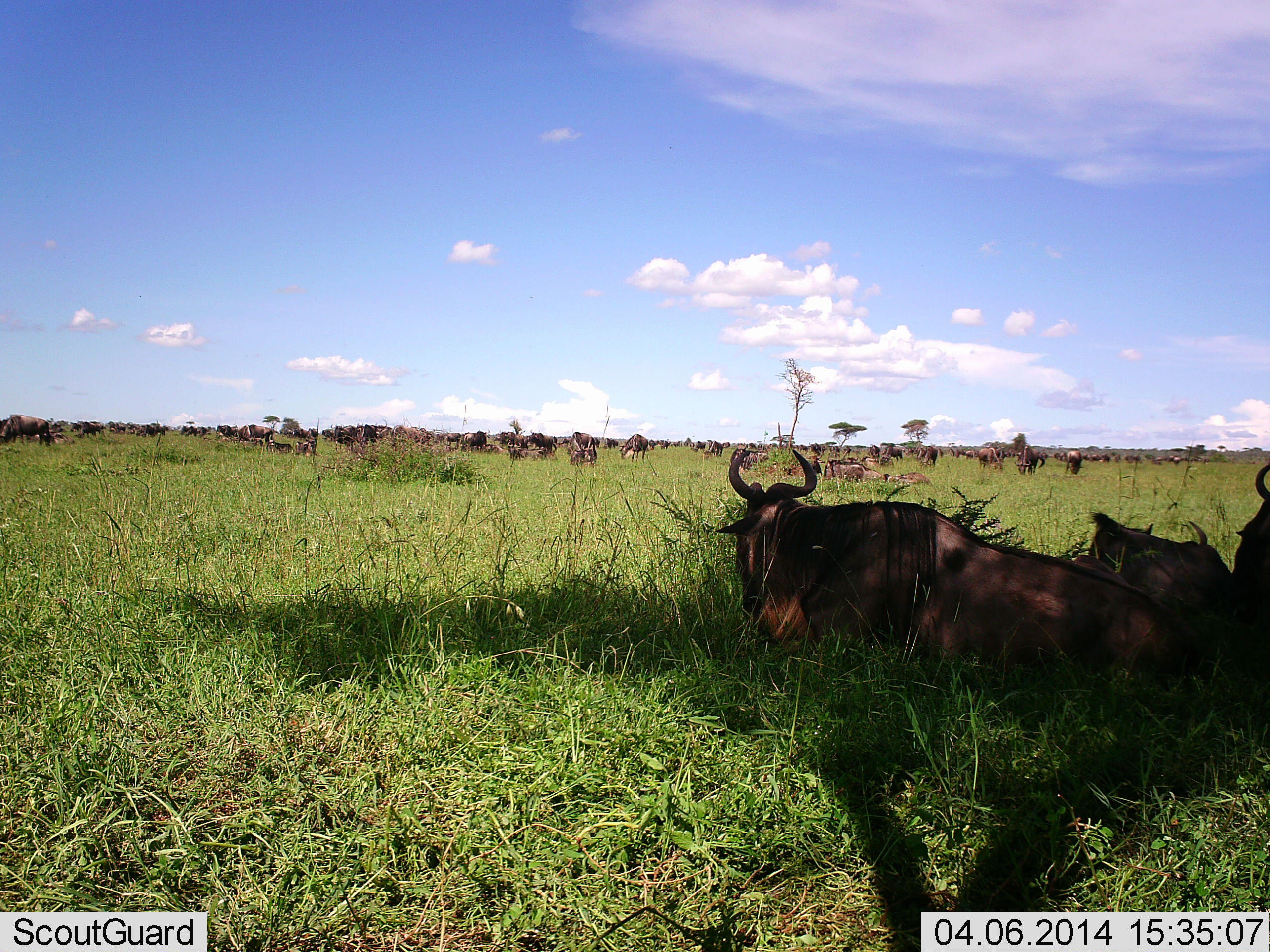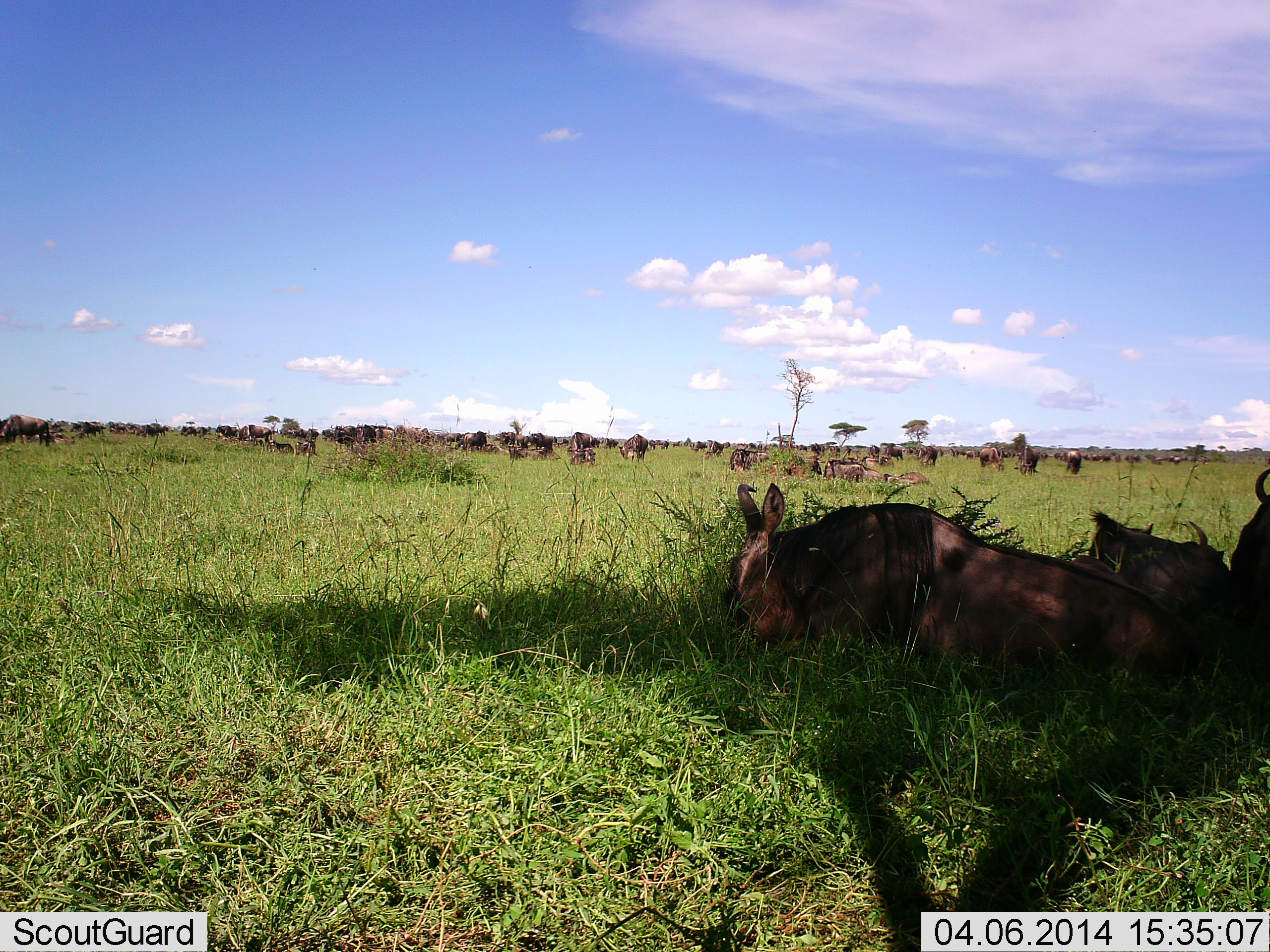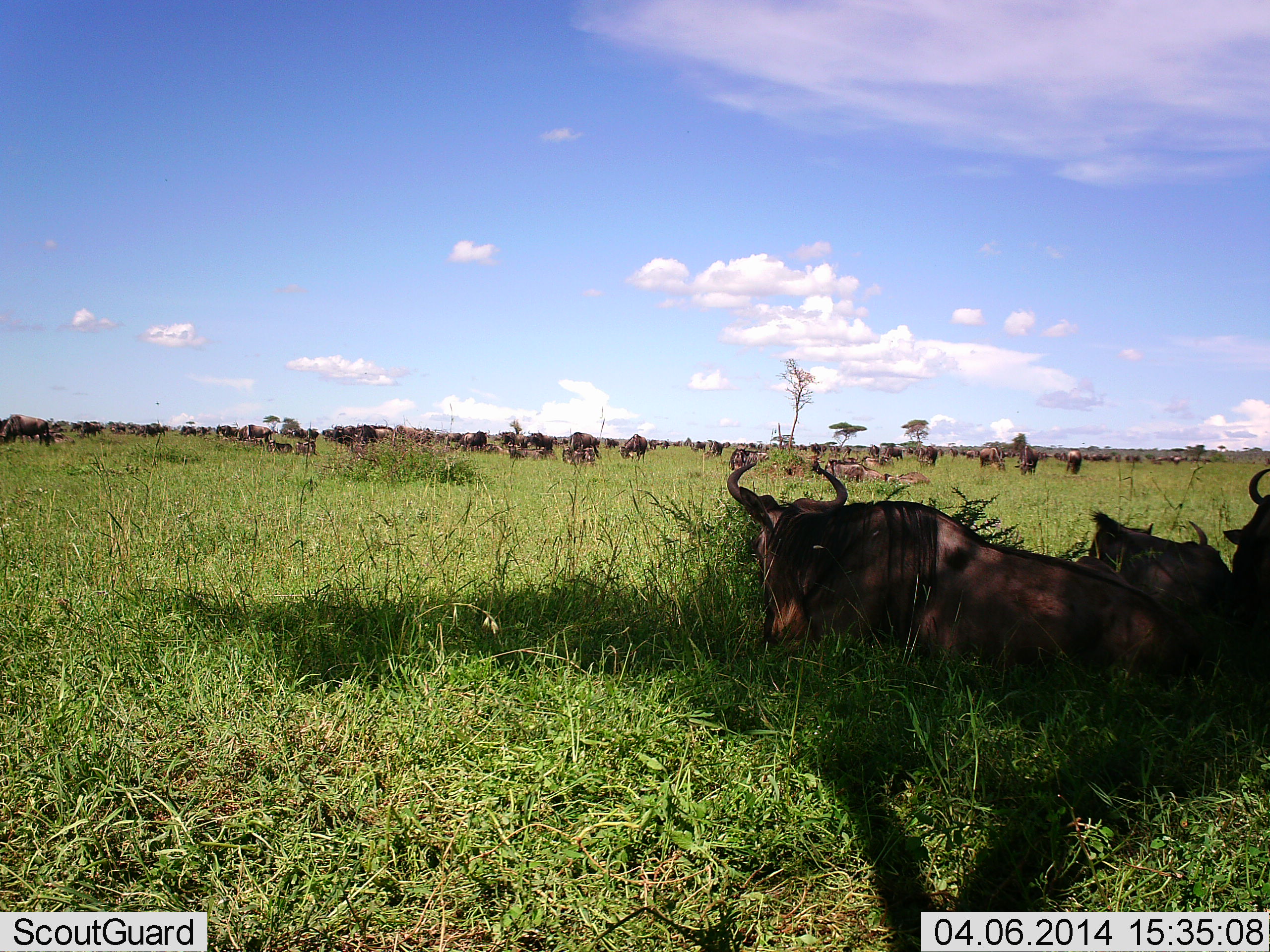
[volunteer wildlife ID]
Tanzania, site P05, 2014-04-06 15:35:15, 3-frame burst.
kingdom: Animalia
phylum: Chordata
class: Mammalia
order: Artiodactyla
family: Bovidae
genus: Connochaetes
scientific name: Connochaetes taurinus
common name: blue wildebeest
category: wildebeest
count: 11-50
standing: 30%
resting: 100%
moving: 10%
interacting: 10%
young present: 10%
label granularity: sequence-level